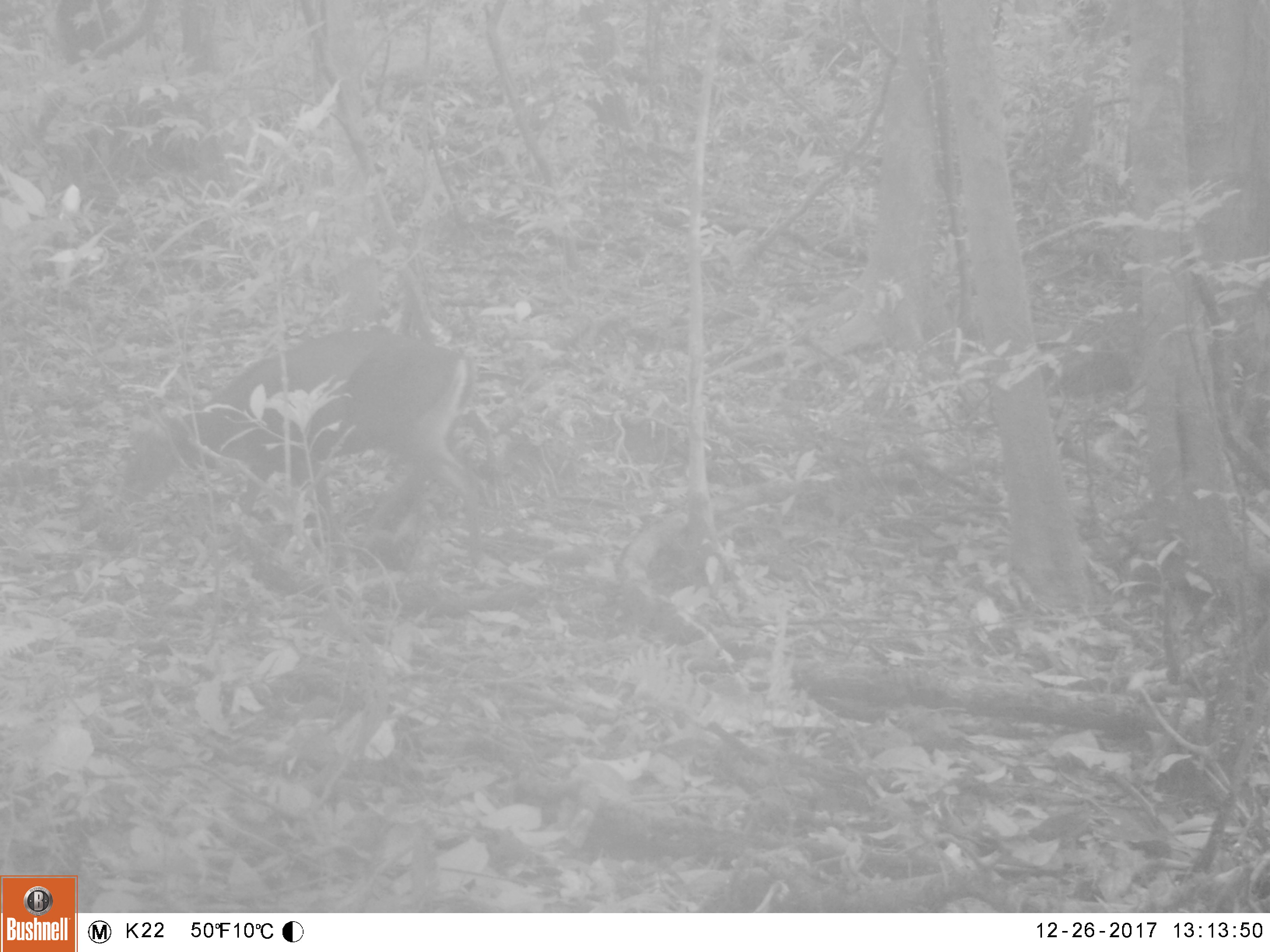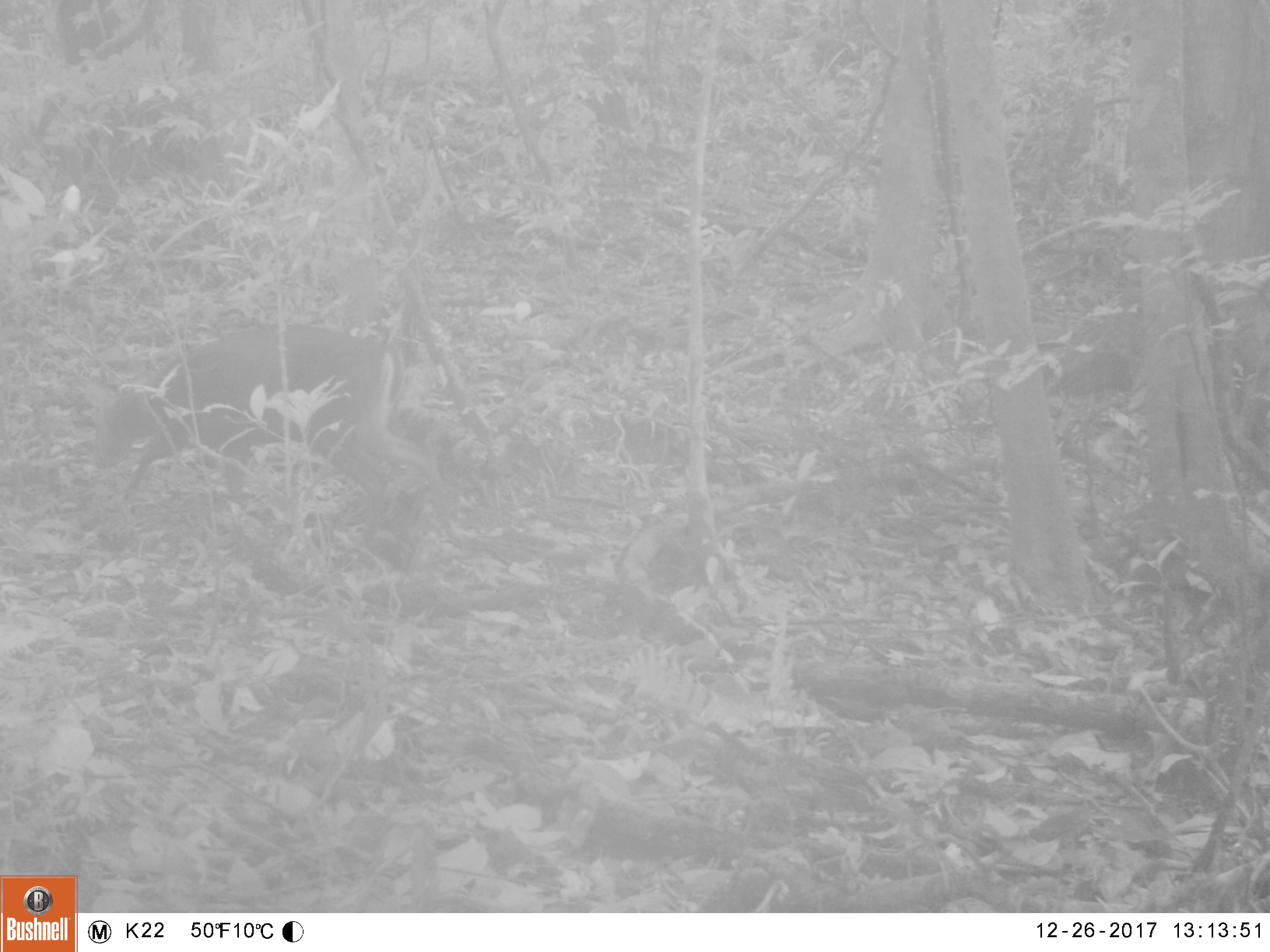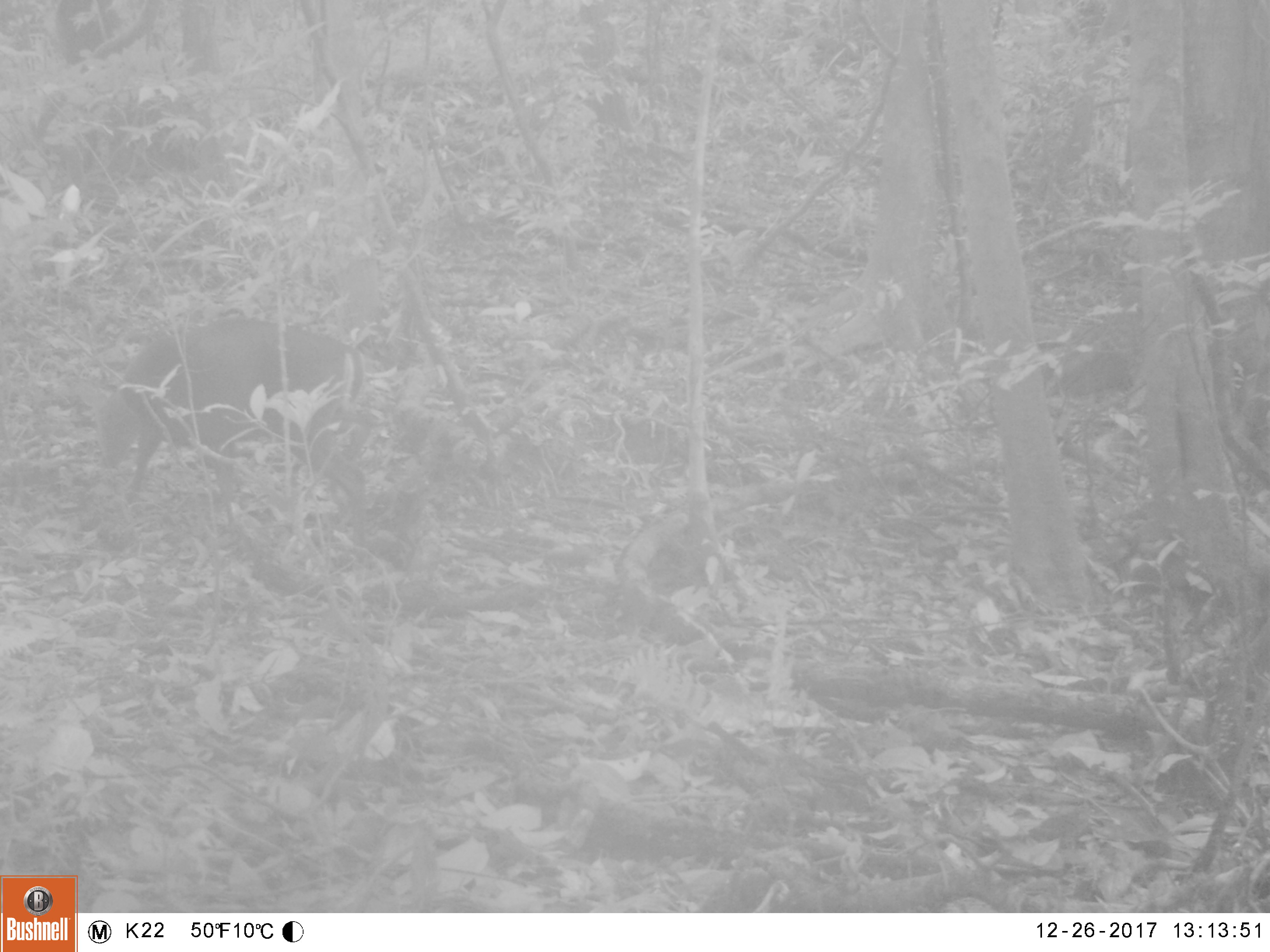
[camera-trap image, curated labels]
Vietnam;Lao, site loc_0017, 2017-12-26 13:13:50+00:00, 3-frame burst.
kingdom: Animalia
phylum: Chordata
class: Mammalia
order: Artiodactyla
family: Cervidae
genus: Muntiacus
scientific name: Muntiacus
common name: muntjacs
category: unidentified muntjac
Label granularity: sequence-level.